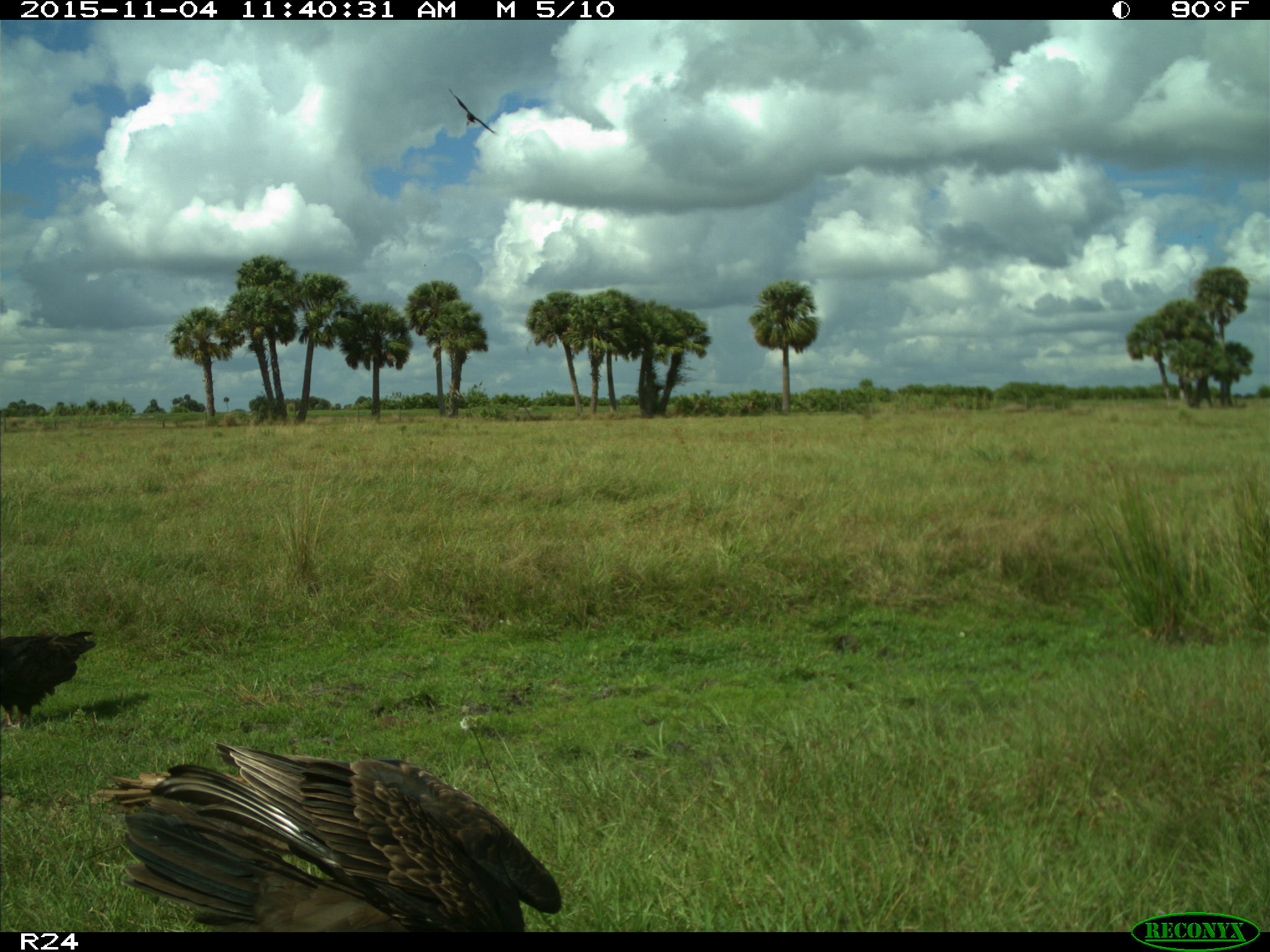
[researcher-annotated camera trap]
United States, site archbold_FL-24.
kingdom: Animalia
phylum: Chordata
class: Aves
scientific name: Aves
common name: birds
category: unidentified bird